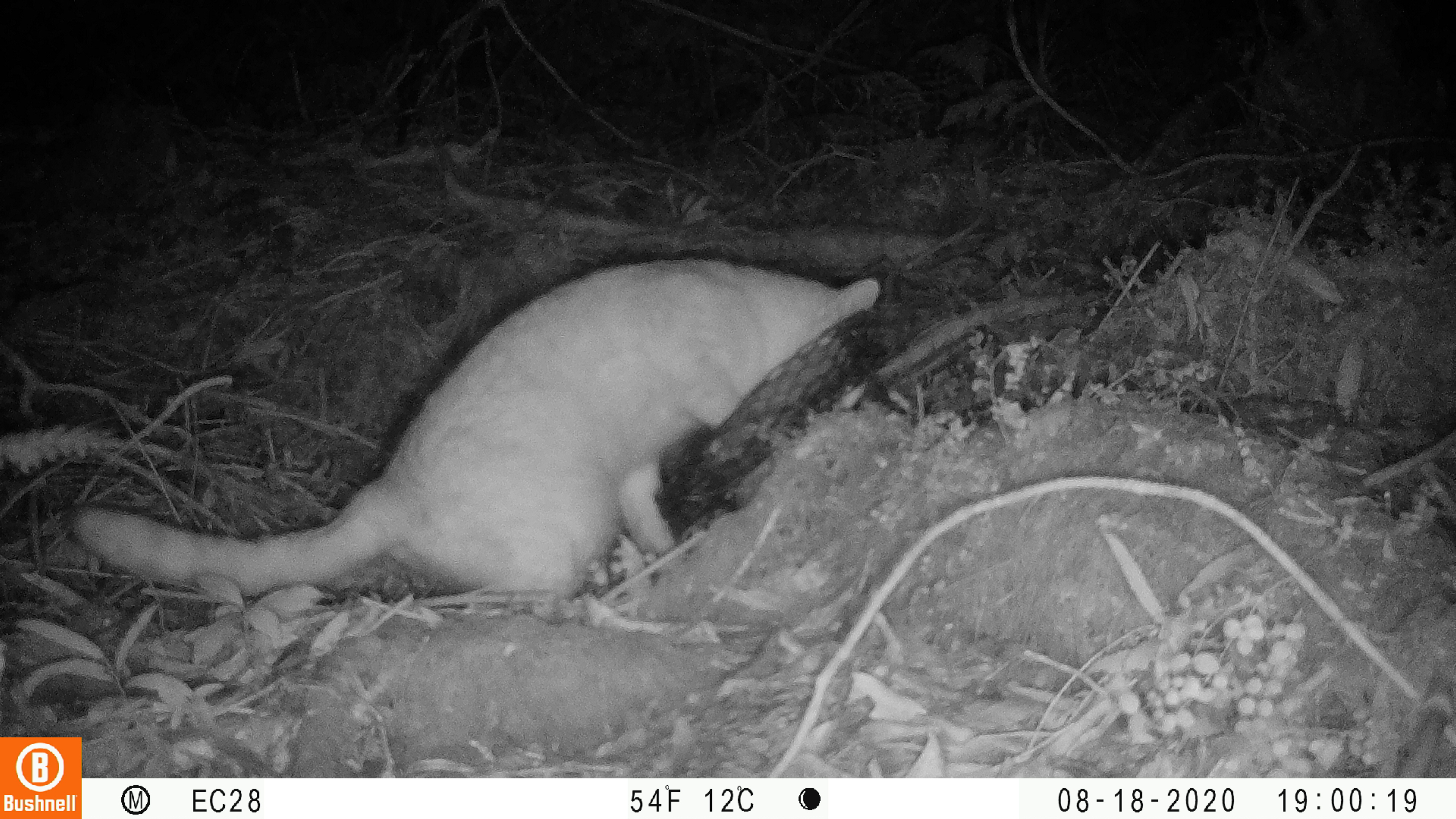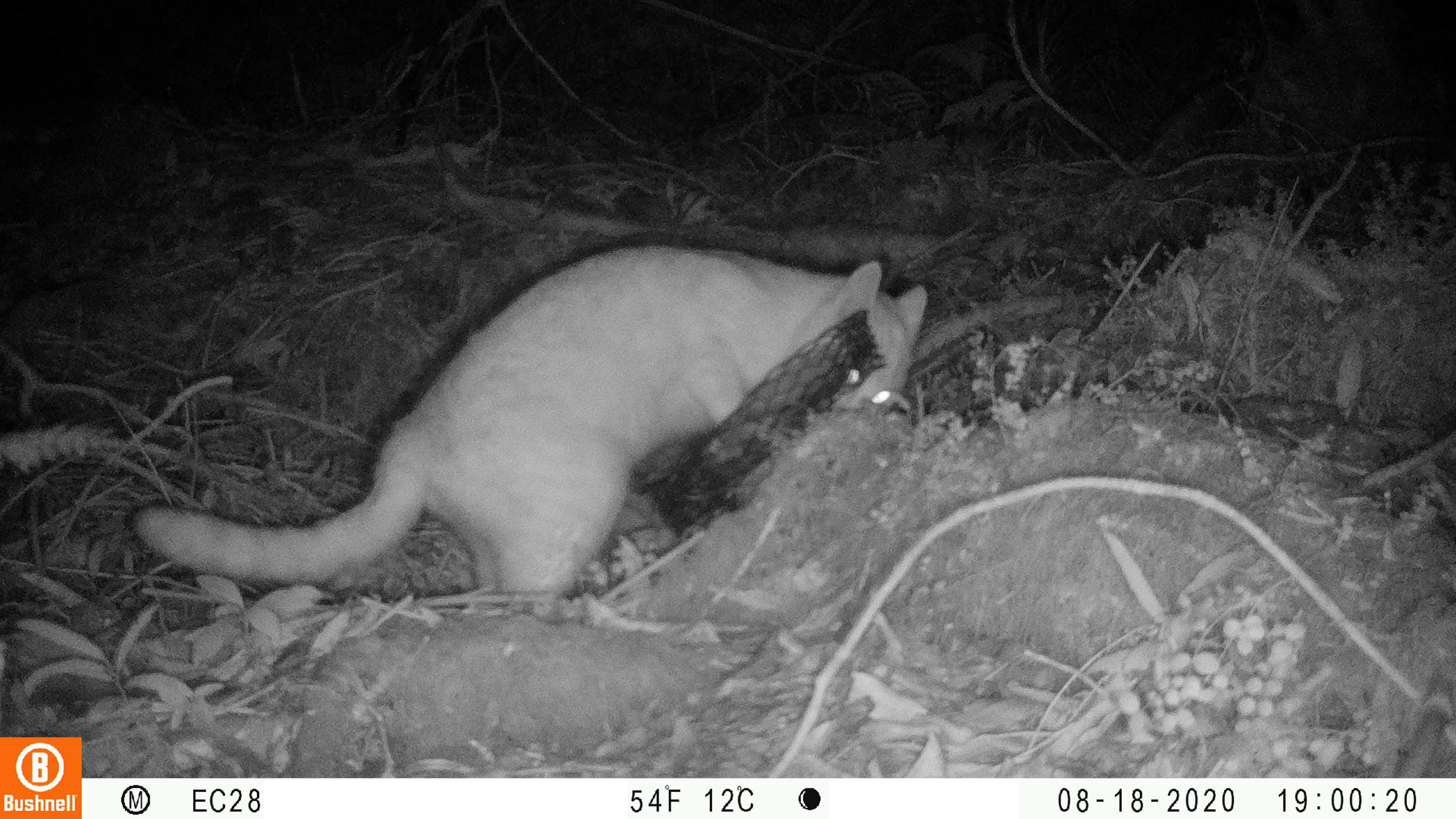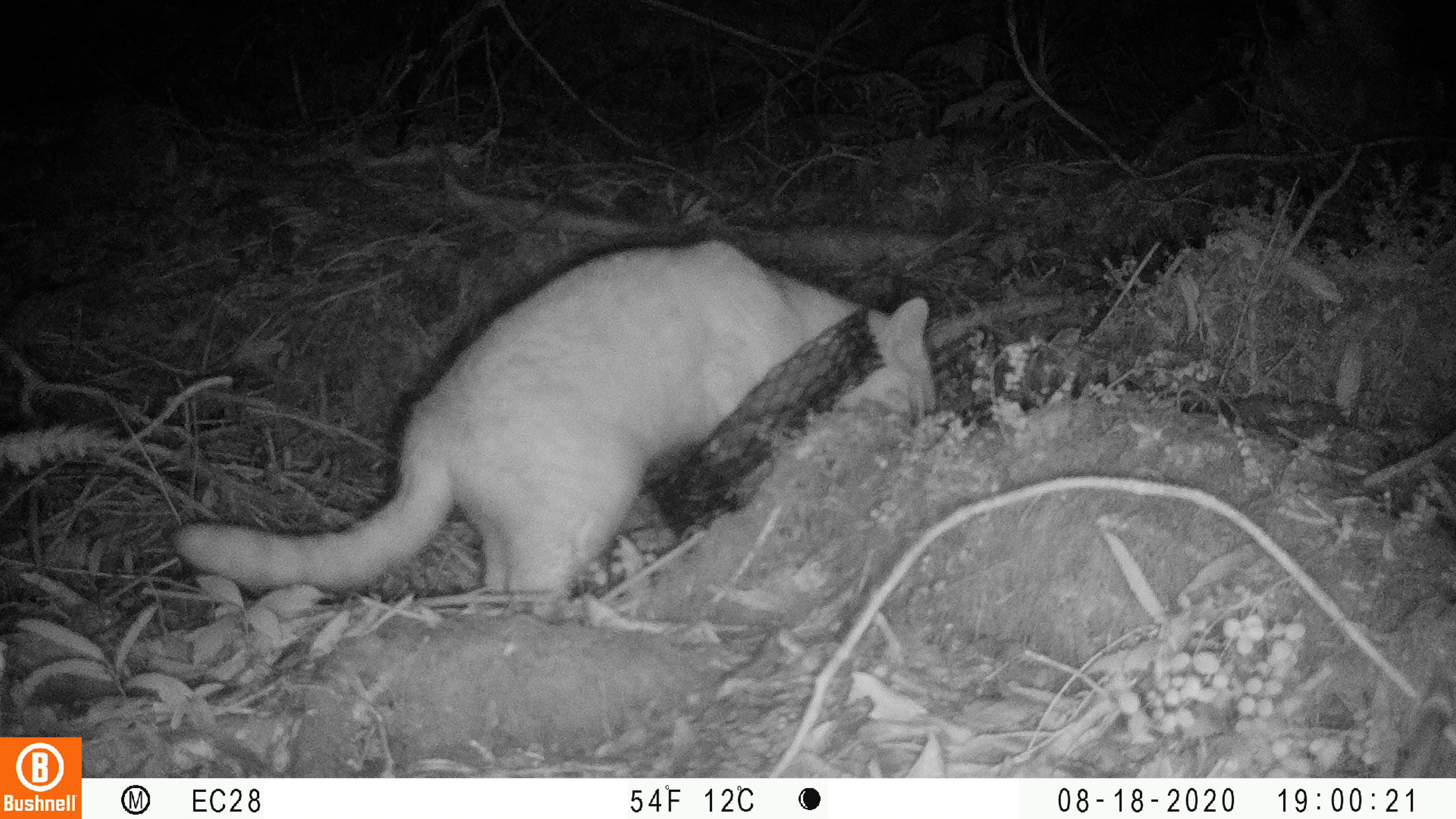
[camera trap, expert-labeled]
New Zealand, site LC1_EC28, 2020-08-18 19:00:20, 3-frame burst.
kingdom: Animalia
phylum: Chordata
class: Mammalia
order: Carnivora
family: Felidae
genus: Felis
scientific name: Felis catus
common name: domestic cat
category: cat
Cat (domestic cat) (Felis catus).